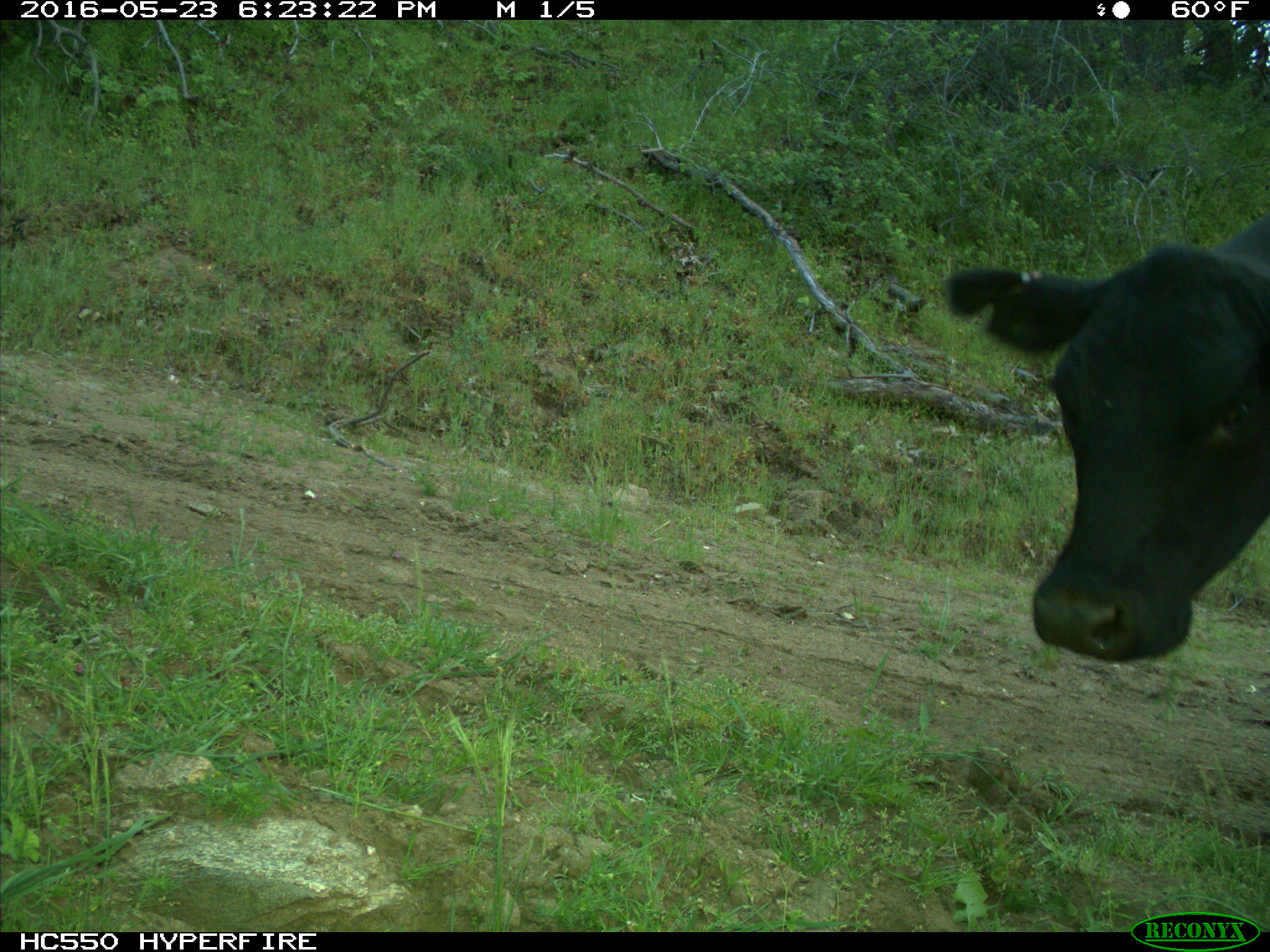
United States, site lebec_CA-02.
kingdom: Animalia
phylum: Chordata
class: Mammalia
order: Artiodactyla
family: Bovidae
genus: Bos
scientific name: Bos taurus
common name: domestic cow